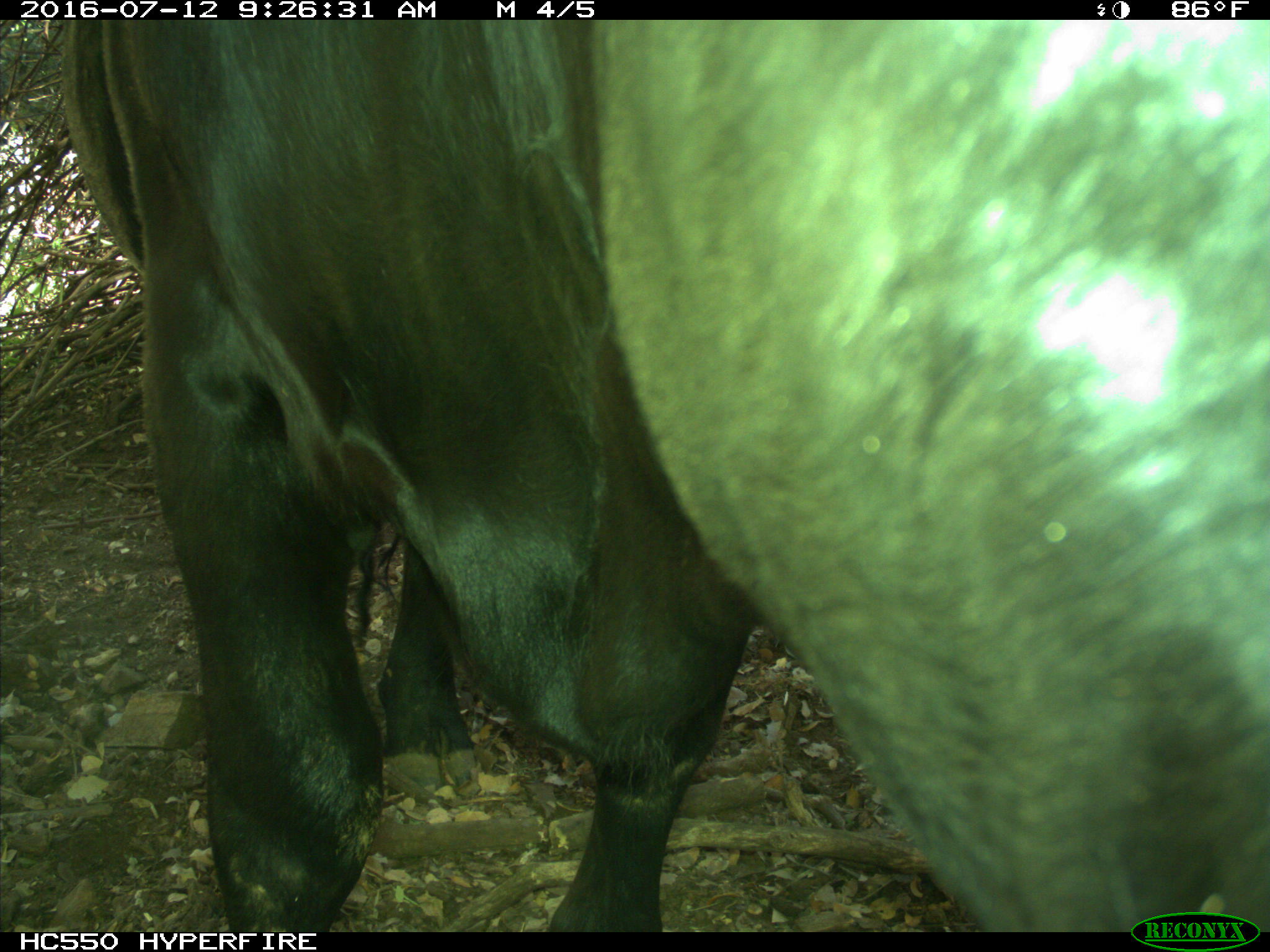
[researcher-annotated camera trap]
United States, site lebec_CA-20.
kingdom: Animalia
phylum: Chordata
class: Mammalia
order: Artiodactyla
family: Bovidae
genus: Bos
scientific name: Bos taurus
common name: domestic cow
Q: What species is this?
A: Bos taurus (domestic cow).